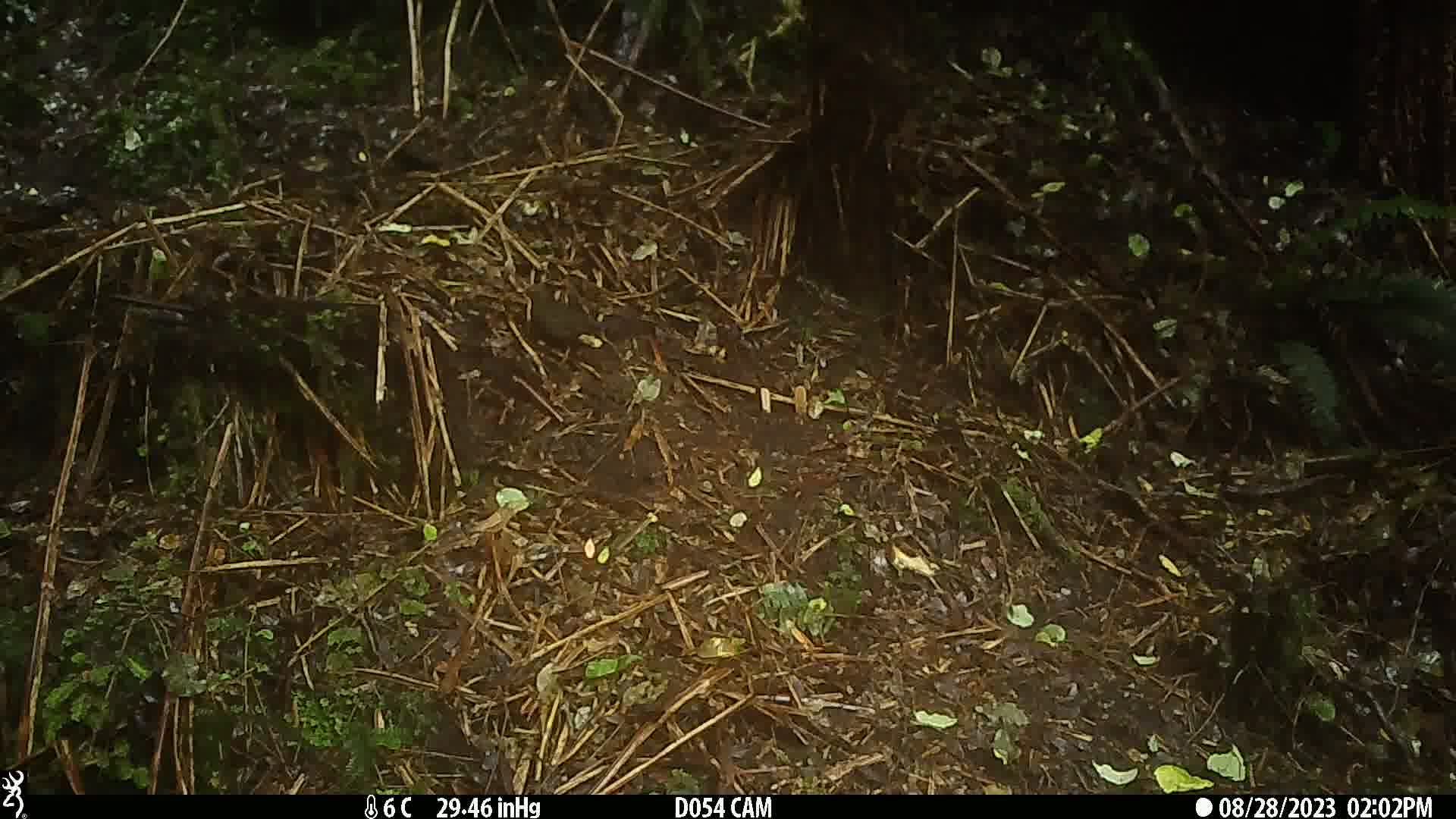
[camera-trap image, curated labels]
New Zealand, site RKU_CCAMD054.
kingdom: Animalia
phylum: Chordata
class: Aves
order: Passeriformes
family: Turdidae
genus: Turdus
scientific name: Turdus merula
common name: eurasian blackbird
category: blackbird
Blackbird (eurasian blackbird) (Turdus merula).